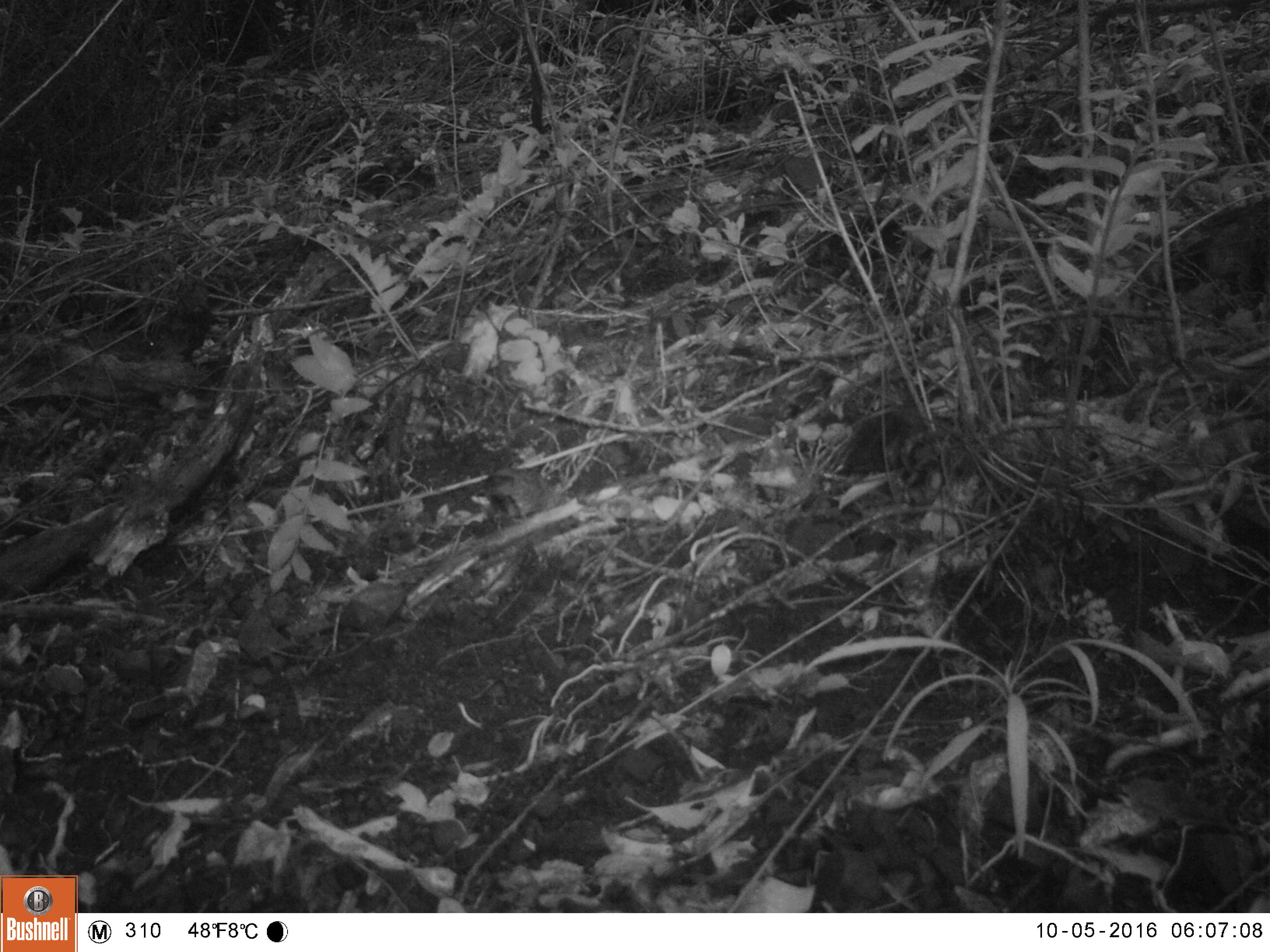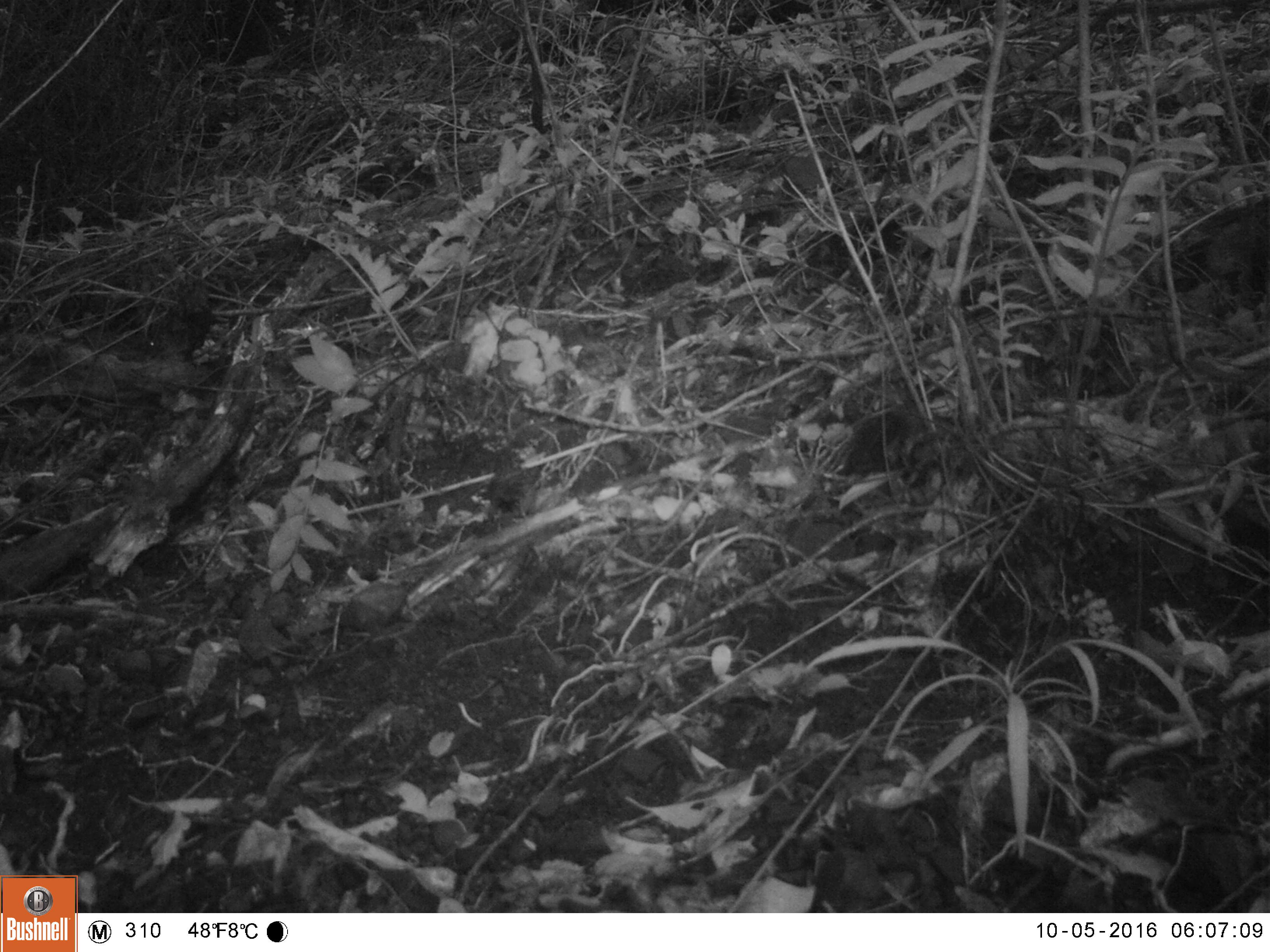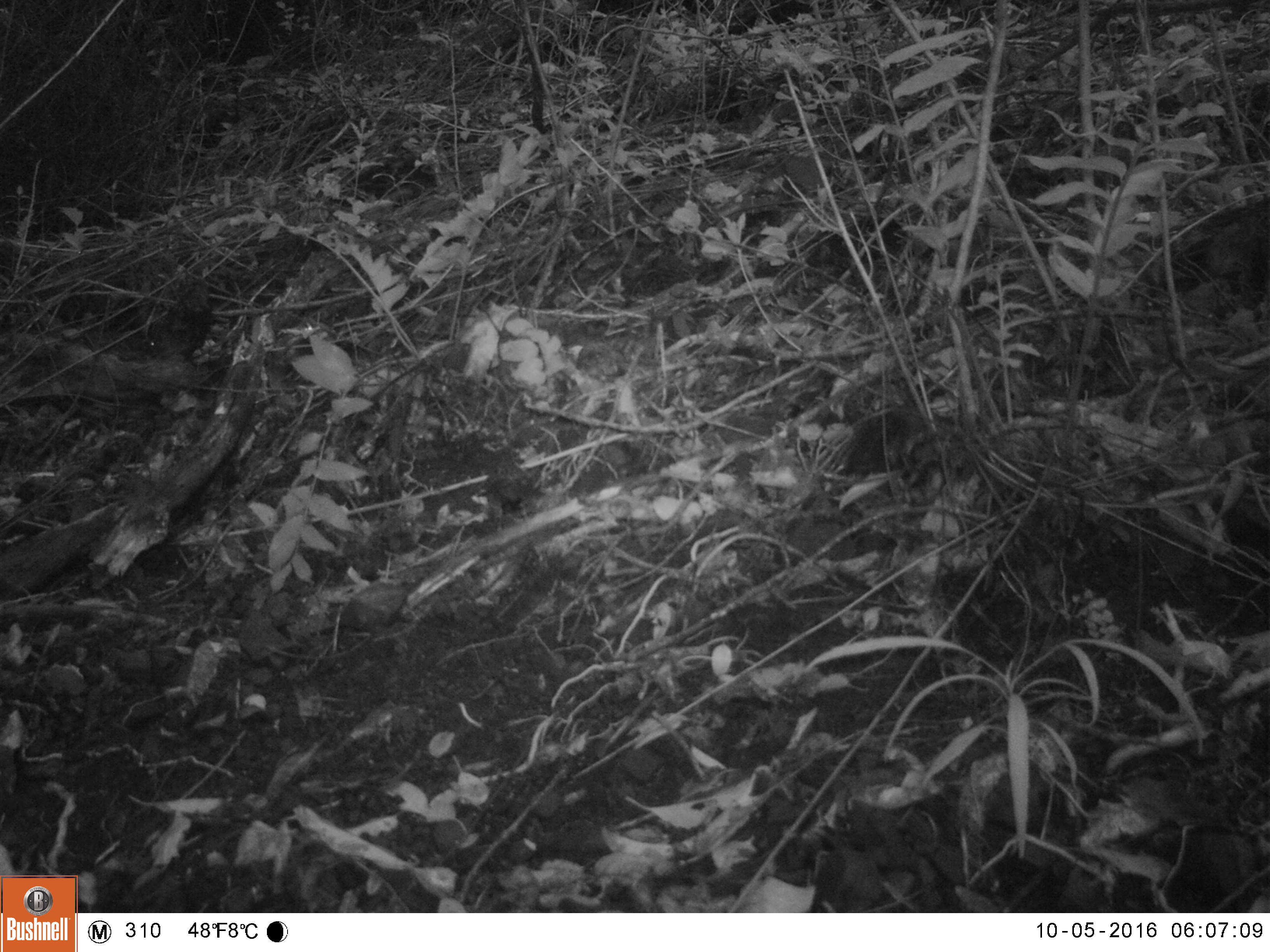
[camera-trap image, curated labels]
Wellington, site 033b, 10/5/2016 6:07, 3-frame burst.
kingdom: Animalia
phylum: Chordata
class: Aves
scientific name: Aves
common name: bird